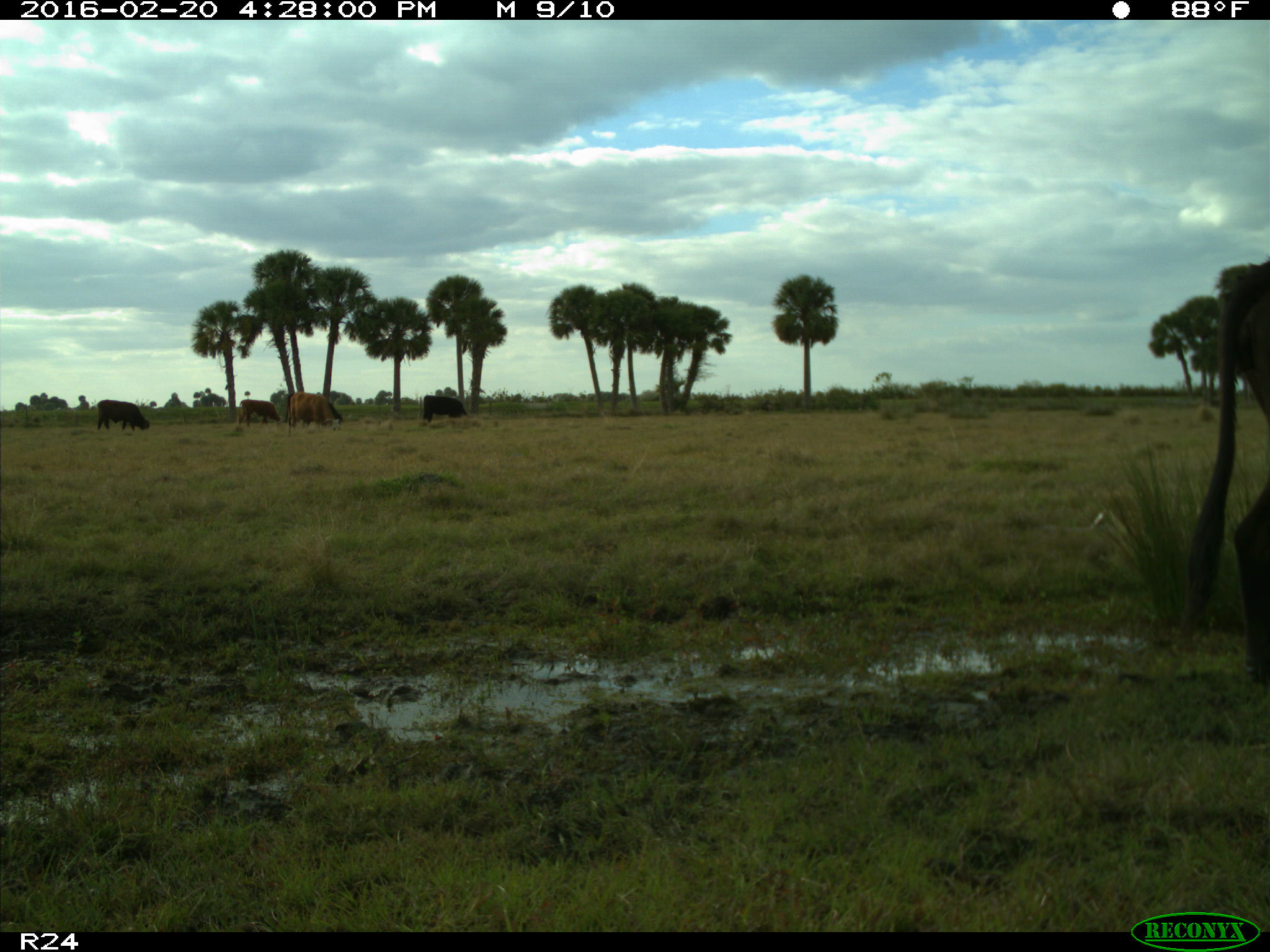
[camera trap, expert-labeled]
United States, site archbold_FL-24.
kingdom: Animalia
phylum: Chordata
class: Mammalia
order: Artiodactyla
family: Bovidae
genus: Bos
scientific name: Bos taurus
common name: domestic cow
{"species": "Bos taurus (domestic cow)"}